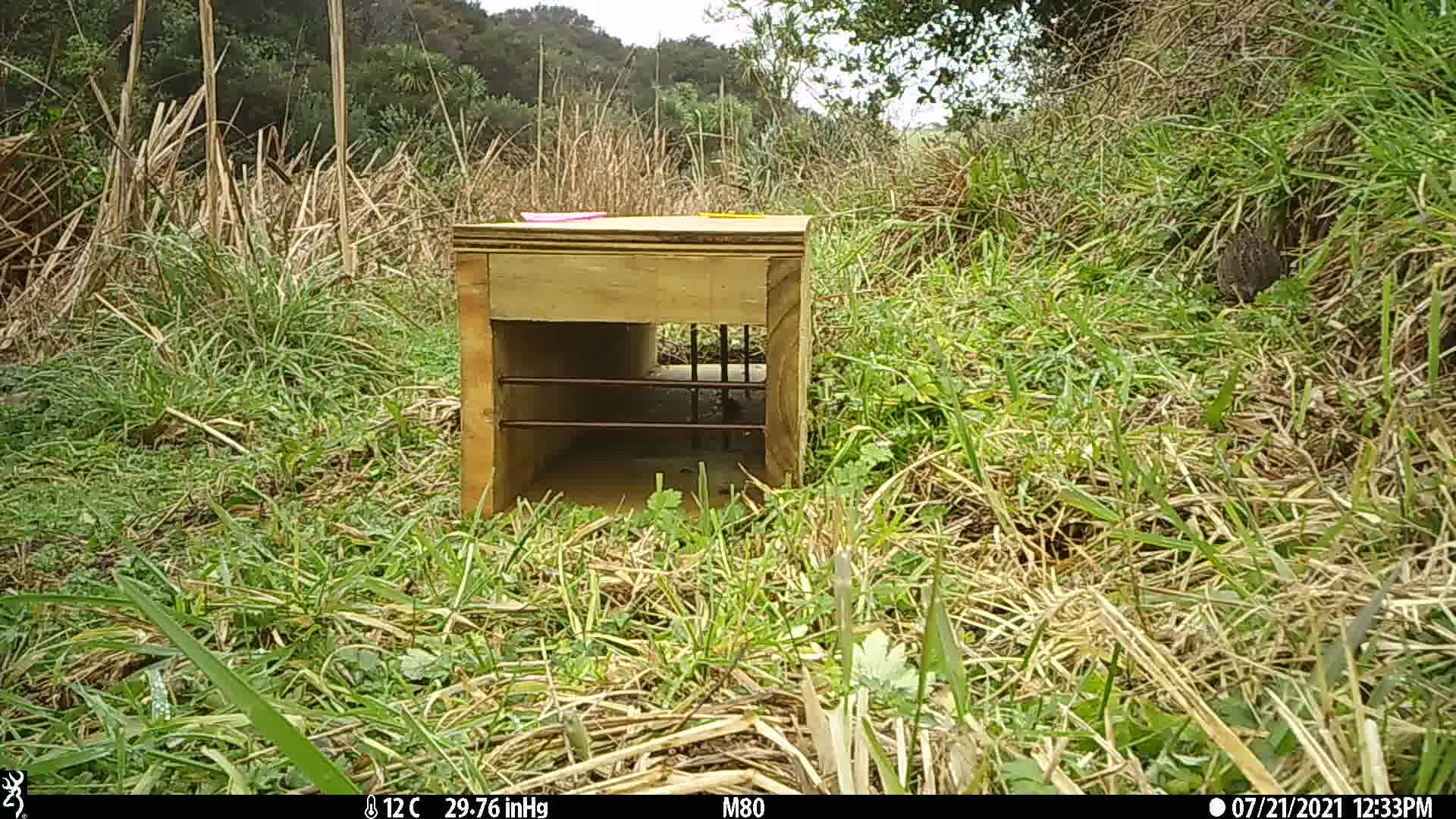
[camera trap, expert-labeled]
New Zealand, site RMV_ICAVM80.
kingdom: Animalia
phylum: Chordata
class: Aves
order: Galliformes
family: Phasianidae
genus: Synoicus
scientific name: Synoicus ypsilophorus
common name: brown quail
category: quail brown